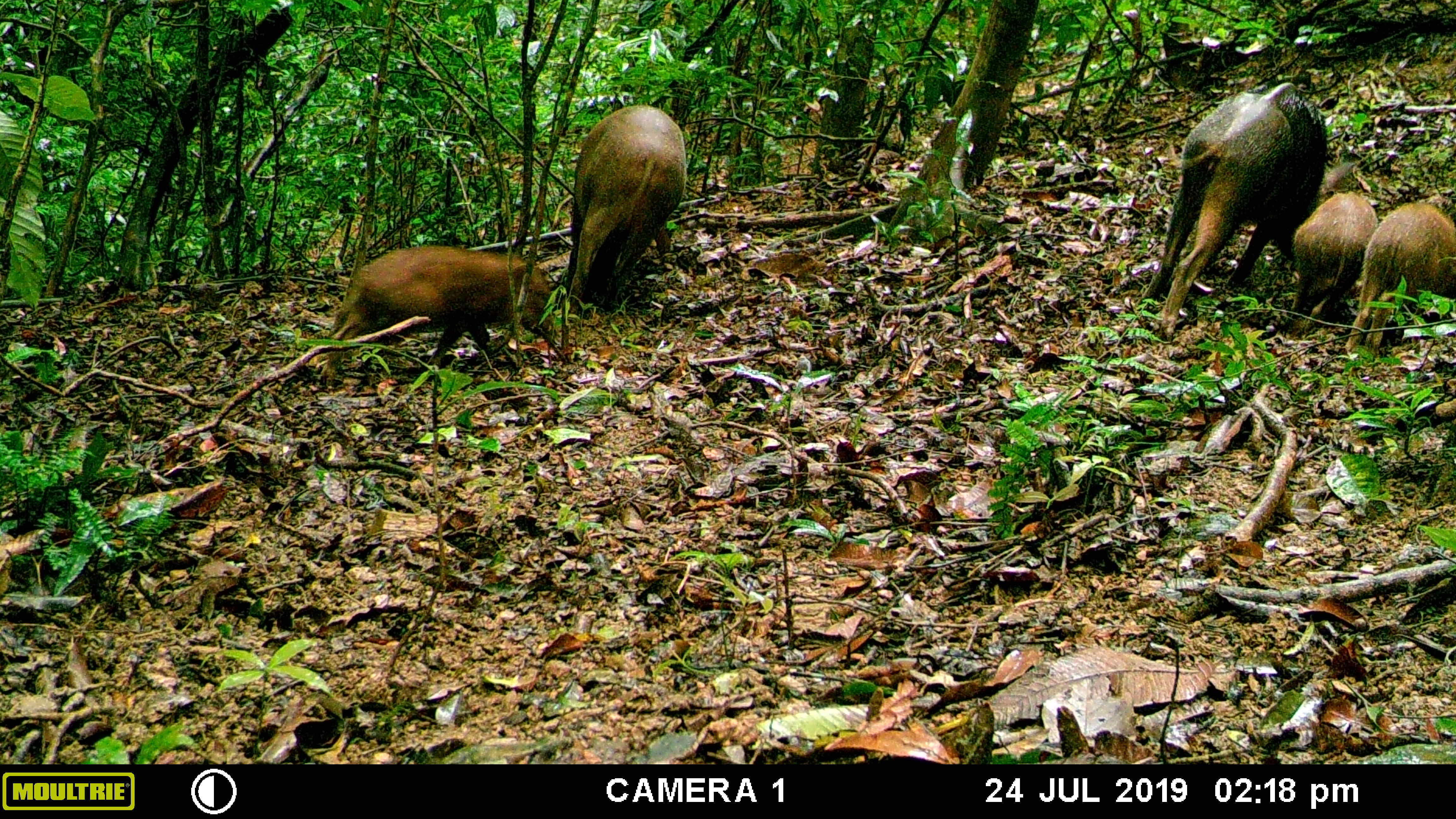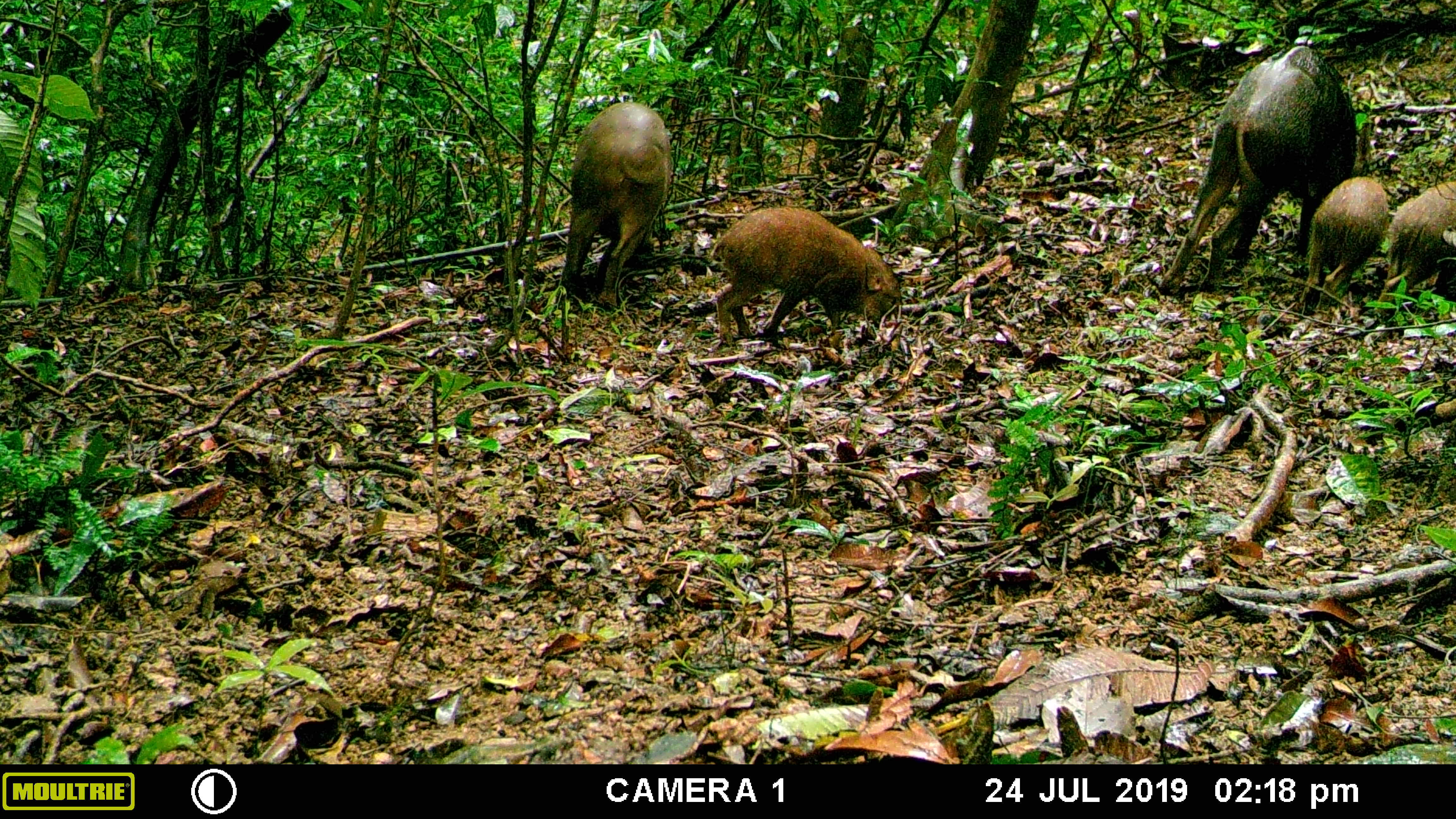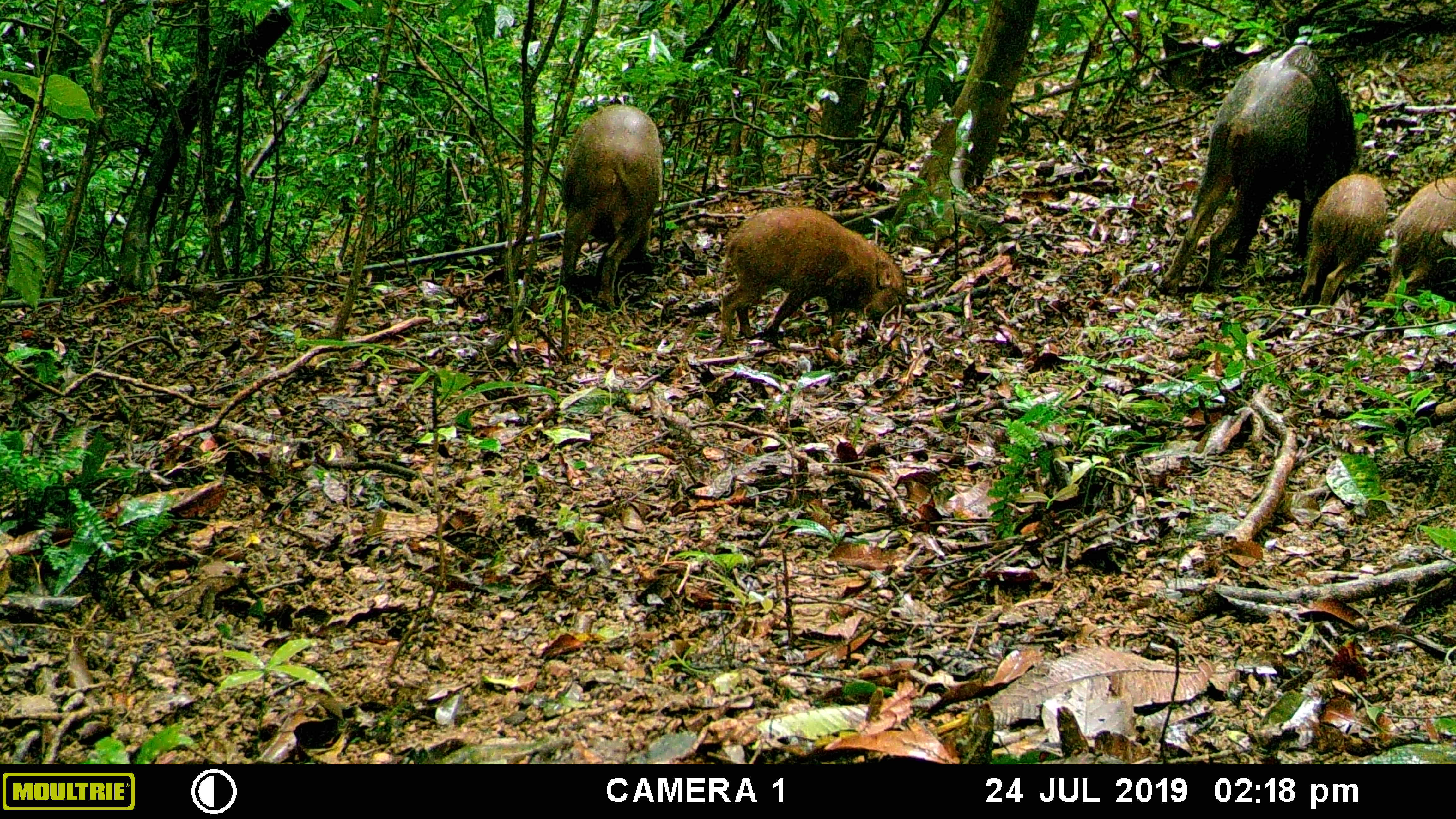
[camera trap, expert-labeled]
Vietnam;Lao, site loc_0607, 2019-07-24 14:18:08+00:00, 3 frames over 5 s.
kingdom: Animalia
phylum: Chordata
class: Mammalia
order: Artiodactyla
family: Suidae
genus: Sus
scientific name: Sus scrofa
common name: eurasian wild pig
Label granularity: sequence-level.